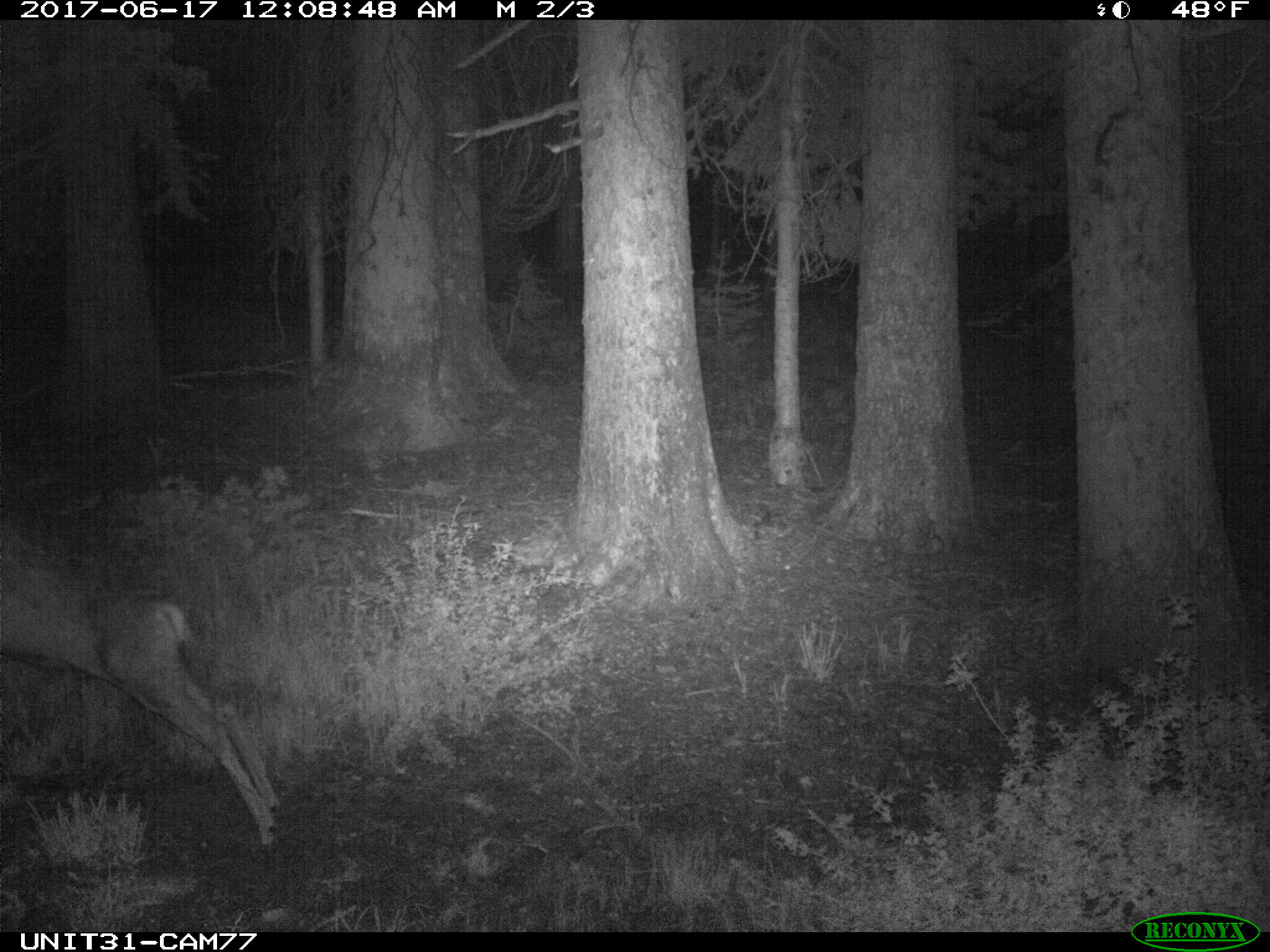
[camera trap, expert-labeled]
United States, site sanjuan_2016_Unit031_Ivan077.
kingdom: Animalia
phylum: Chordata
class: Mammalia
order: Artiodactyla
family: Cervidae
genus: Odocoileus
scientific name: Odocoileus hemionus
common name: mule deer